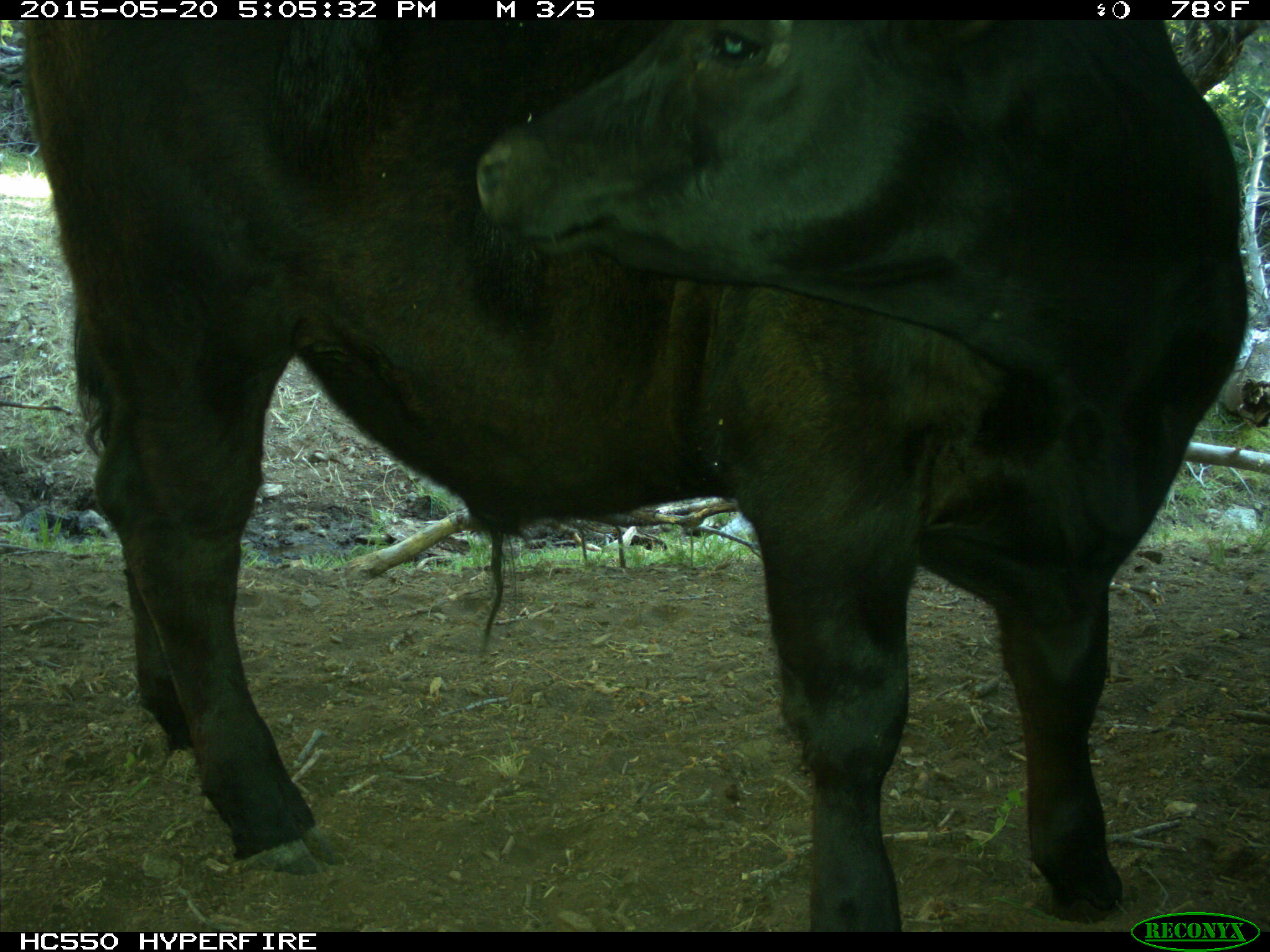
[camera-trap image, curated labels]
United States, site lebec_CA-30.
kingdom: Animalia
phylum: Chordata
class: Mammalia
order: Artiodactyla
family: Bovidae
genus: Bos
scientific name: Bos taurus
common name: domestic cow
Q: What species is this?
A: Bos taurus (domestic cow).